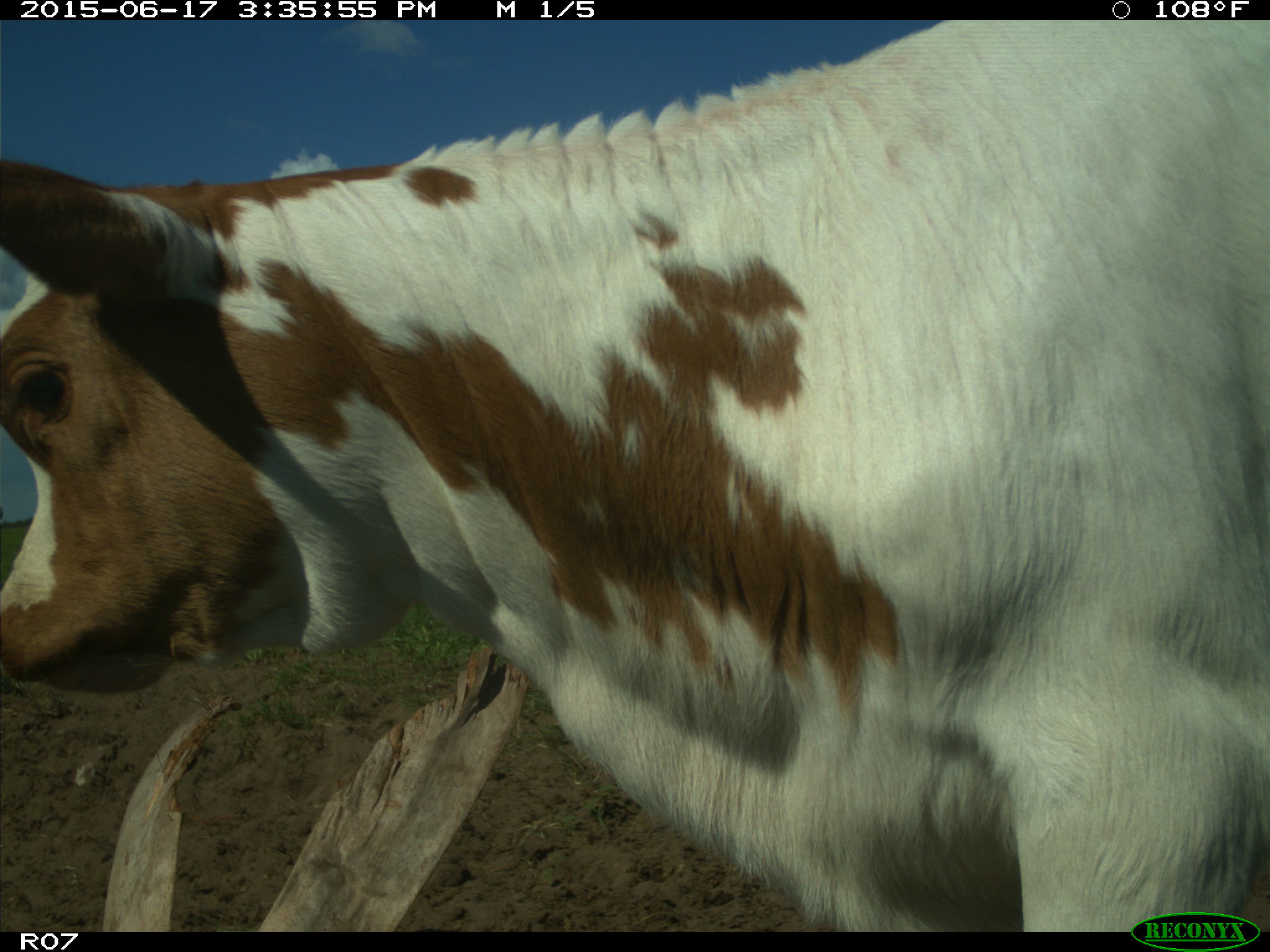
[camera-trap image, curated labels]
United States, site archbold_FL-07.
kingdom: Animalia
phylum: Chordata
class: Mammalia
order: Artiodactyla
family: Bovidae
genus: Bos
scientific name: Bos taurus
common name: domestic cow